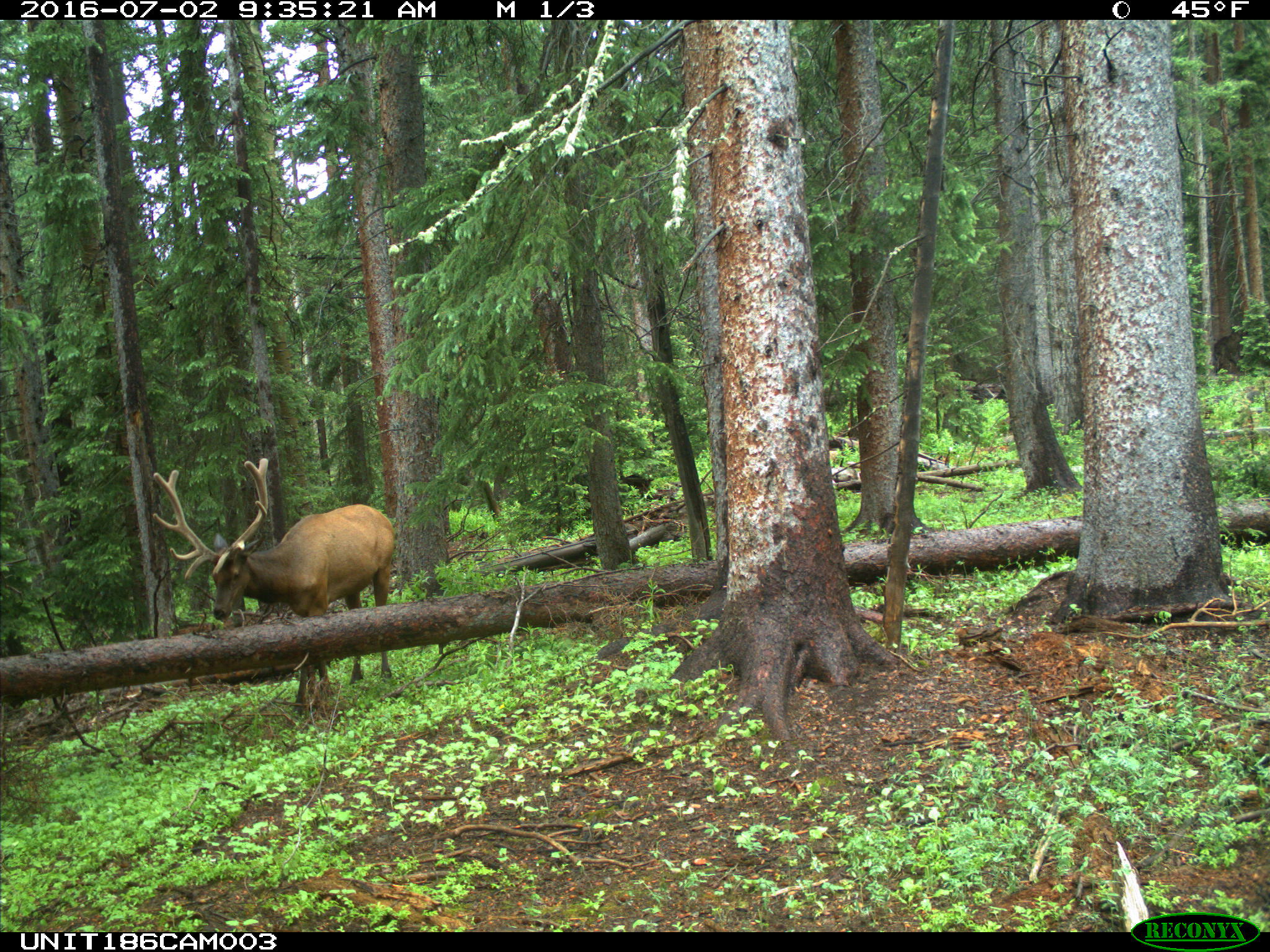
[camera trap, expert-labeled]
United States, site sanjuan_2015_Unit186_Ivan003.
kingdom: Animalia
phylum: Chordata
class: Mammalia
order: Artiodactyla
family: Cervidae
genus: Cervus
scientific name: Cervus elaphus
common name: red deer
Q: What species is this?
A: Cervus elaphus (red deer).